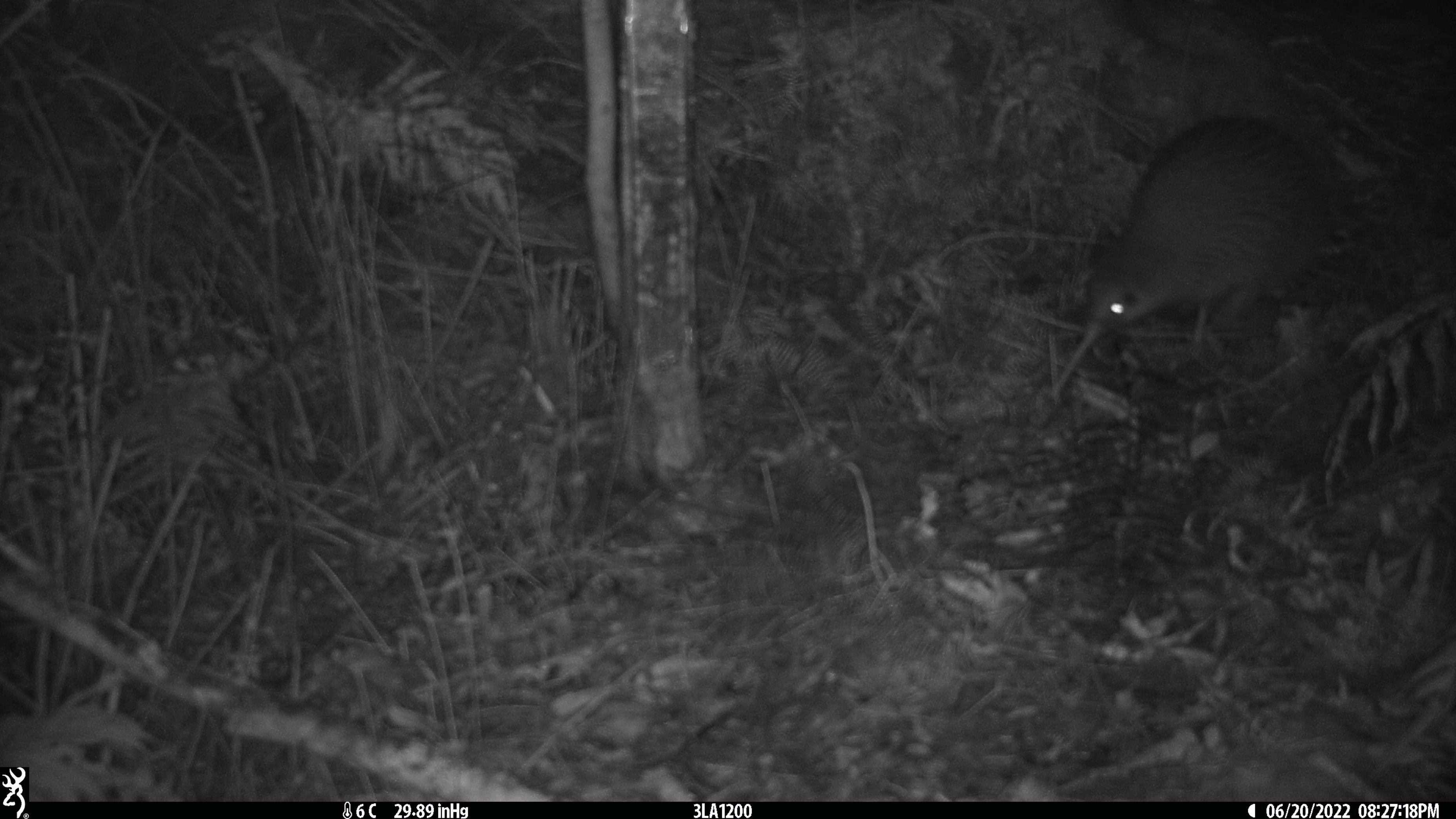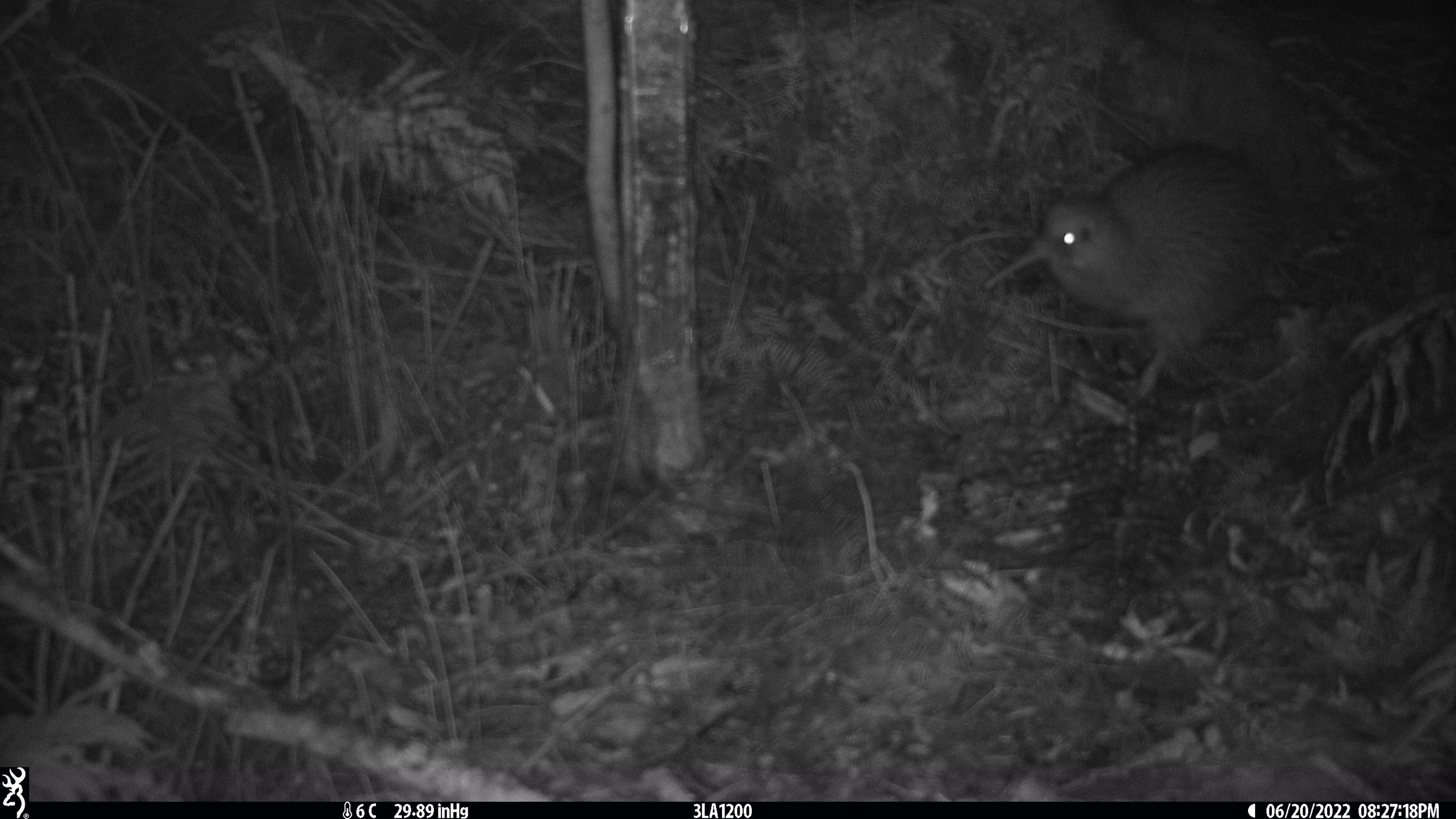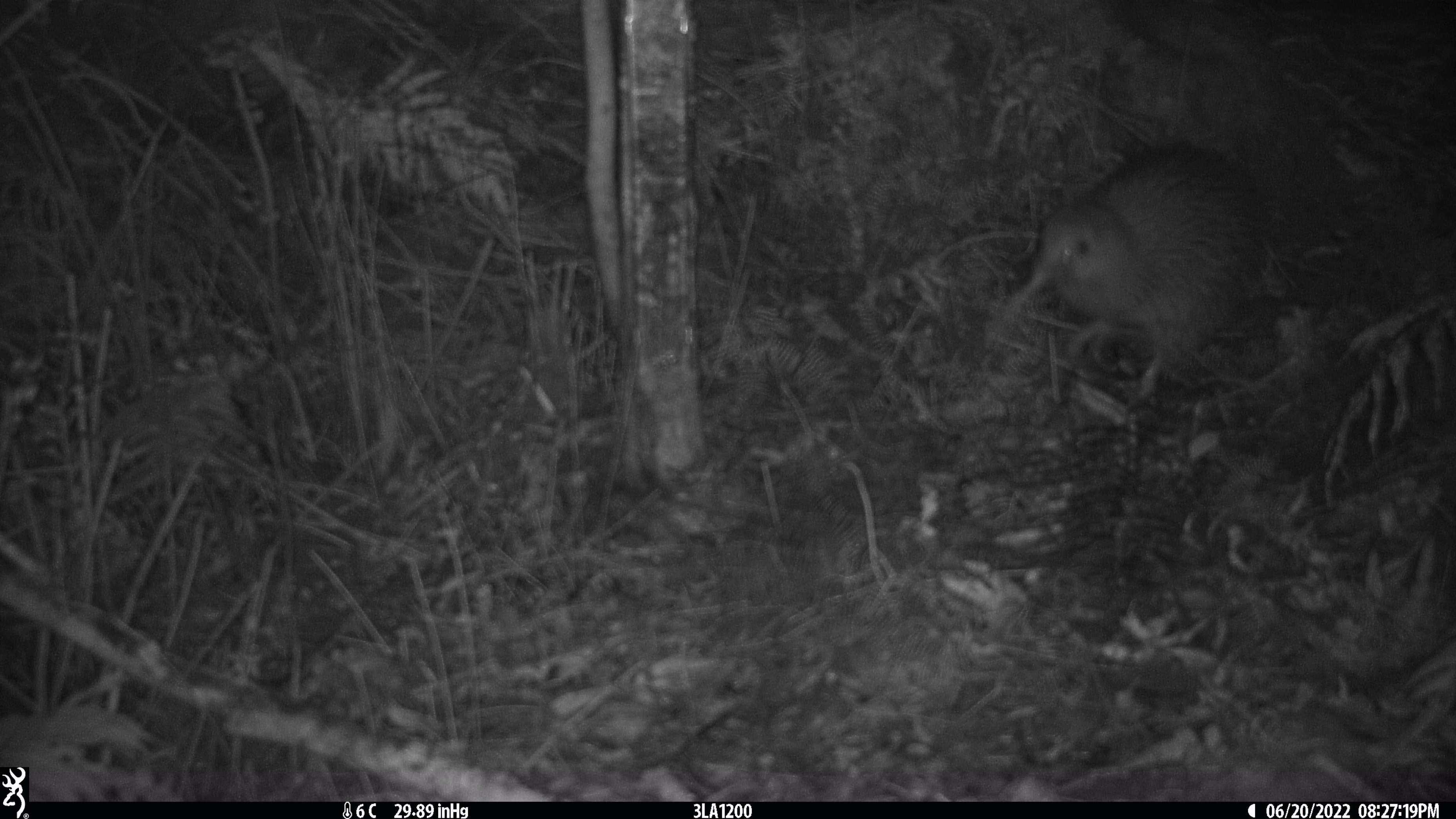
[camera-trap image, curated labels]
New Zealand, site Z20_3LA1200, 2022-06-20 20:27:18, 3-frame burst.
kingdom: Animalia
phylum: Chordata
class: Aves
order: Apterygiformes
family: Apterygidae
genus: Apteryx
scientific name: Apteryx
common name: kiwi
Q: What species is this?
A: Kiwi (Apteryx).